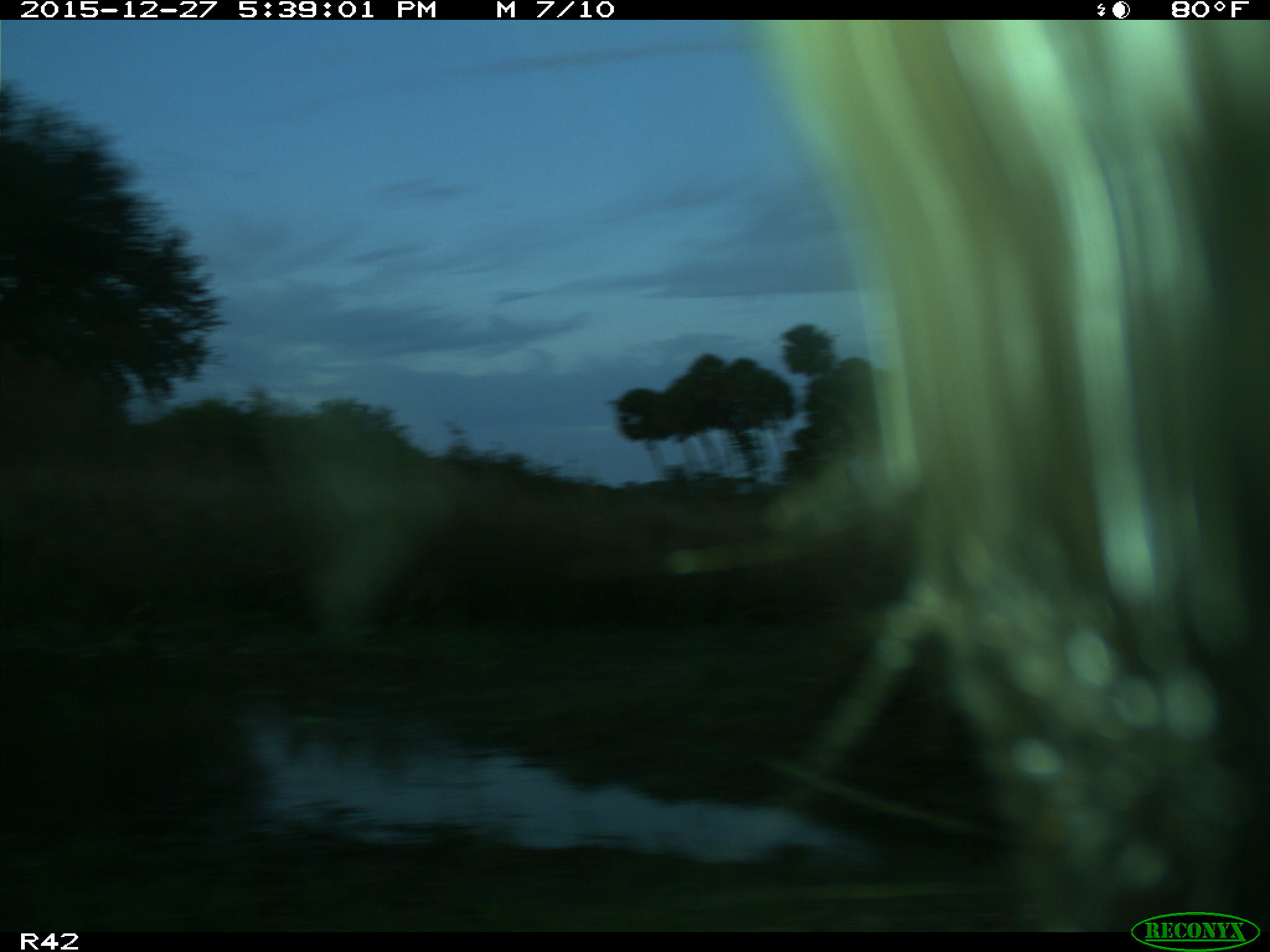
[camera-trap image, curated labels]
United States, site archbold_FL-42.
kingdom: Animalia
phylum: Chordata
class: Mammalia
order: Artiodactyla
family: Bovidae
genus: Bos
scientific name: Bos taurus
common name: domestic cow